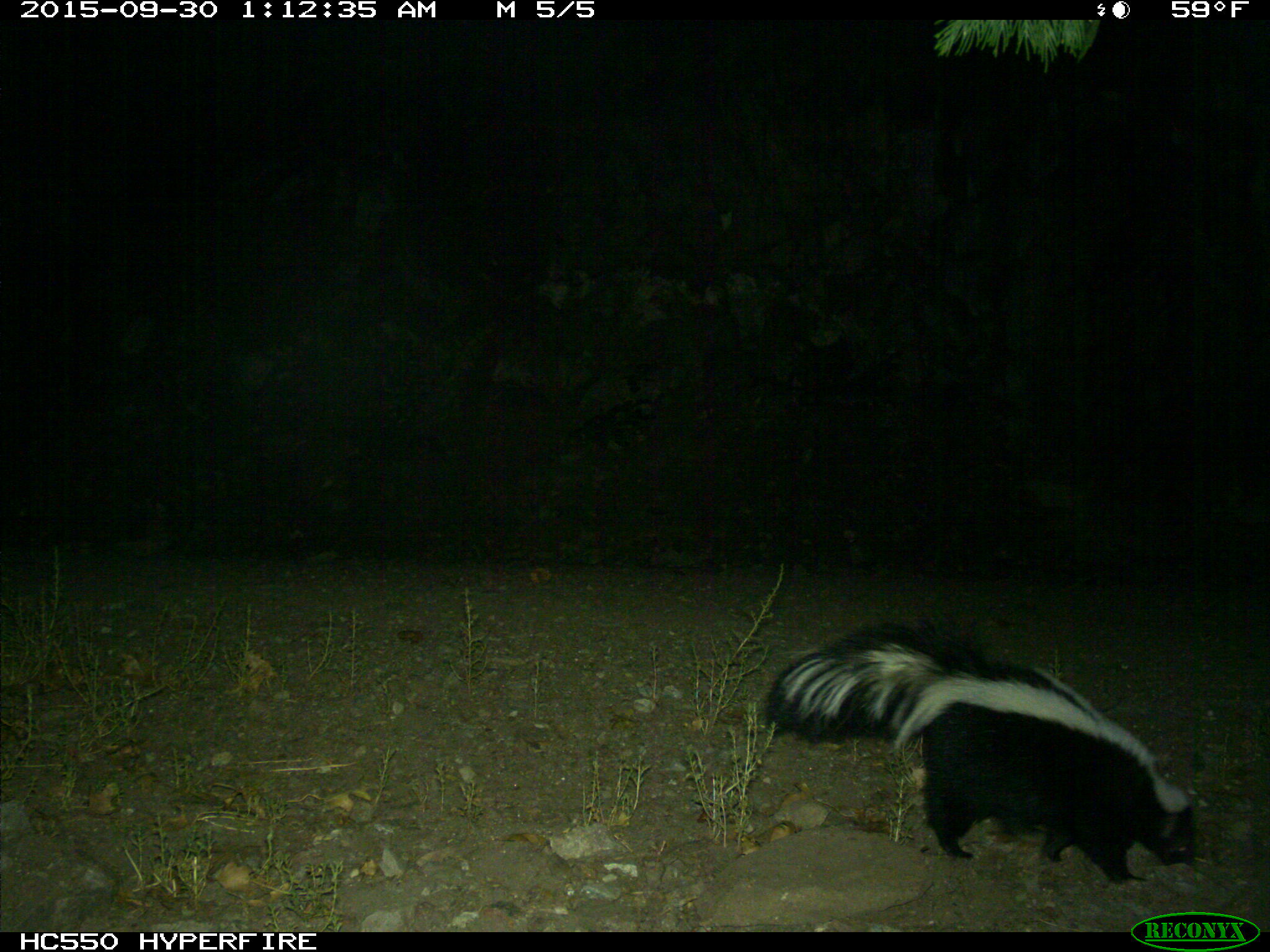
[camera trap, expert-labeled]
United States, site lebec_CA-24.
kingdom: Animalia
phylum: Chordata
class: Mammalia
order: Carnivora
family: Mephitidae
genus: Mephitis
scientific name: Mephitis mephitis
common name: striped skunk